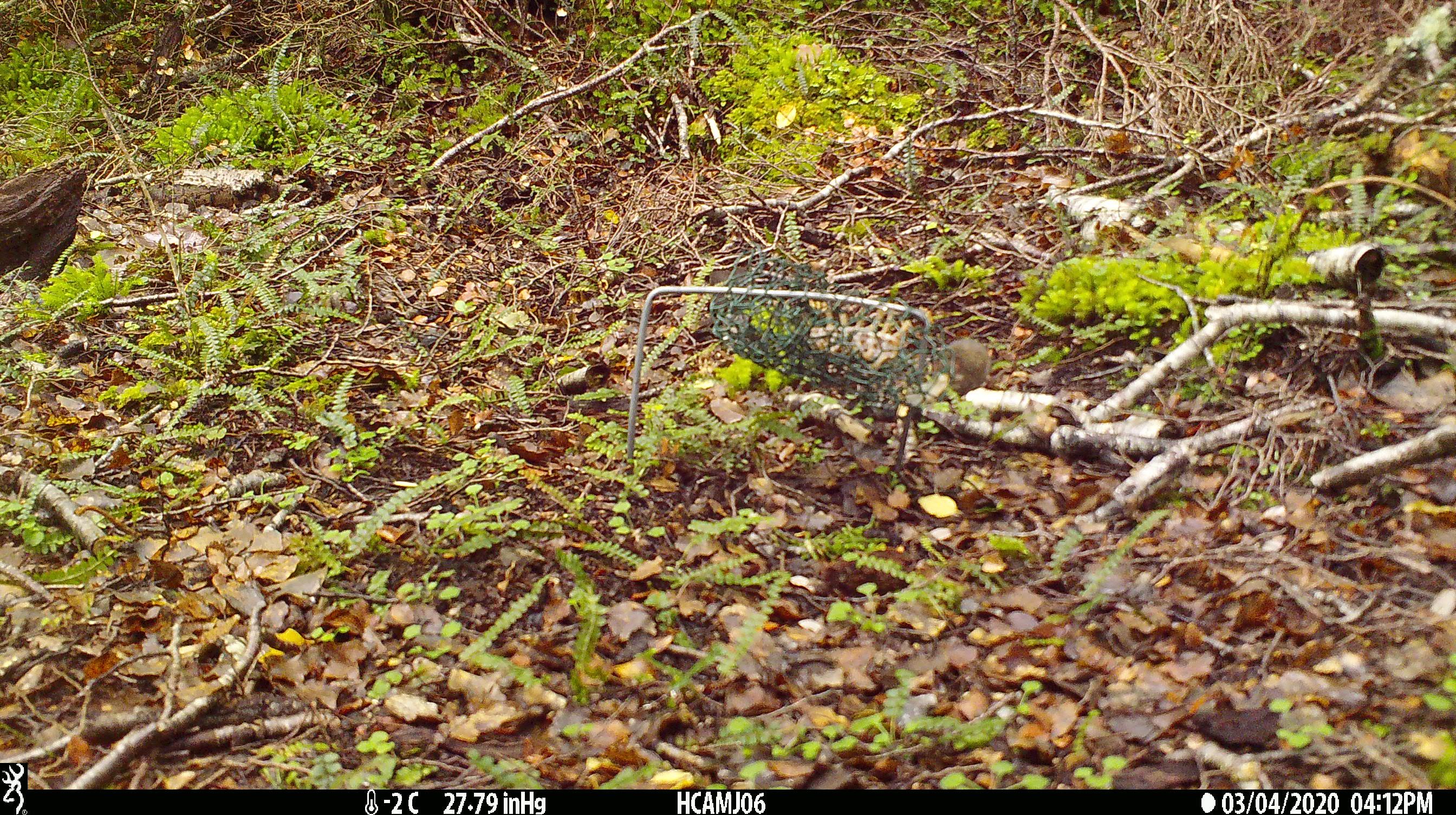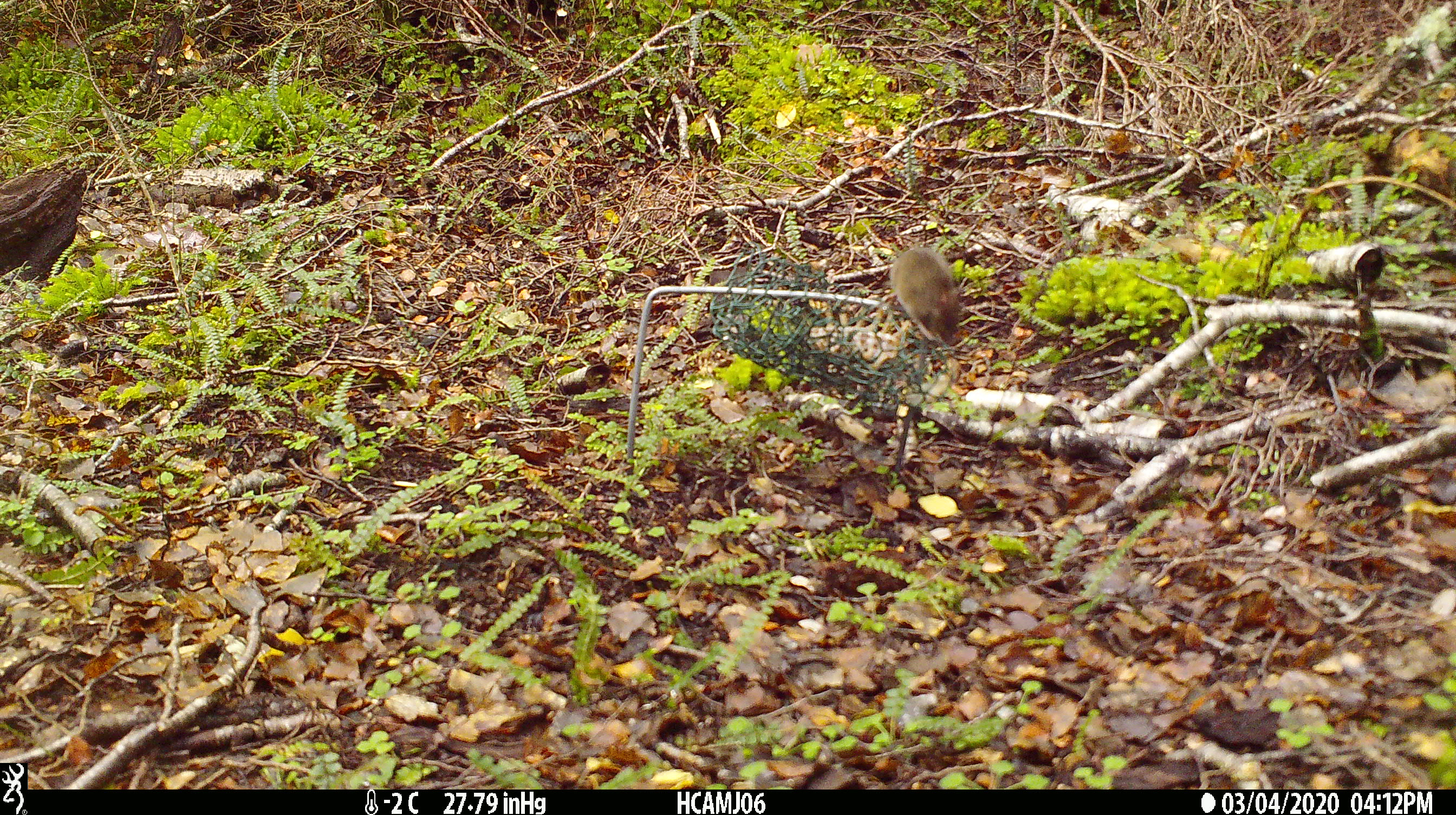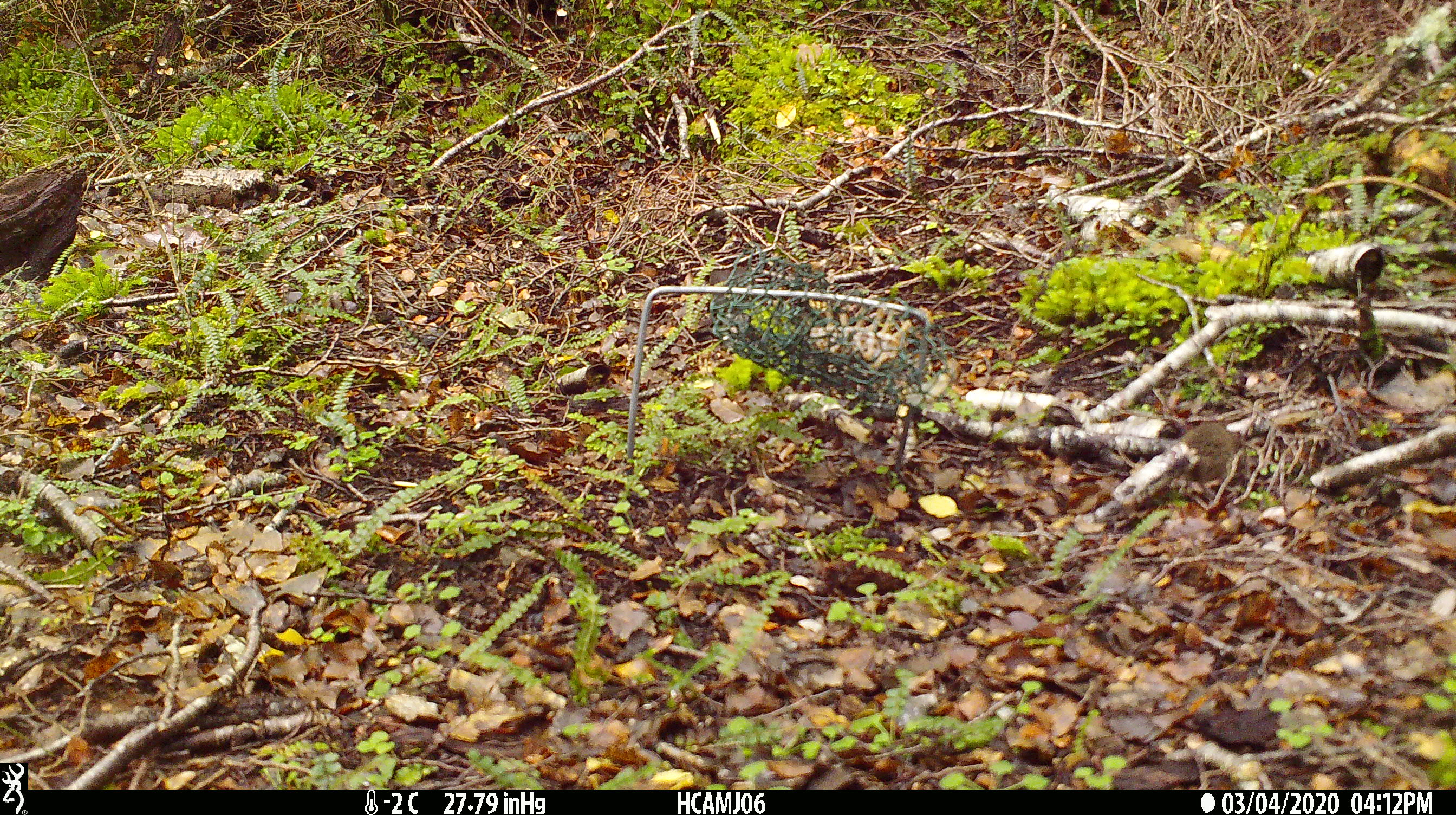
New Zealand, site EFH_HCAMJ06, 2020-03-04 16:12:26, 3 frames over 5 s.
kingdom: Animalia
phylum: Chordata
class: Mammalia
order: Rodentia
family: Muridae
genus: Mus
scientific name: Mus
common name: mouse